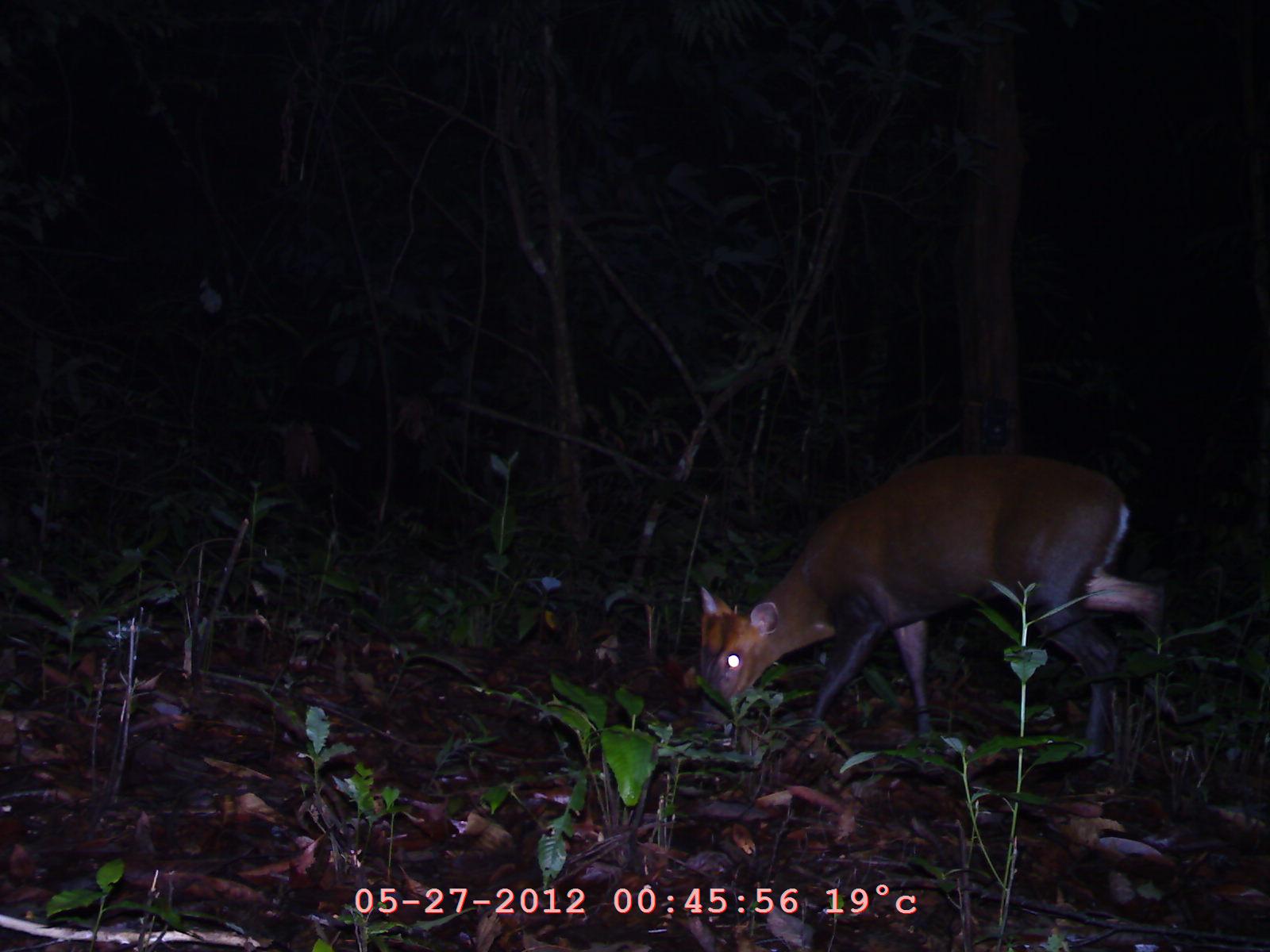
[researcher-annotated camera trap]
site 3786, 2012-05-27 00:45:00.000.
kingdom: Animalia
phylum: Chordata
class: Mammalia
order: Artiodactyla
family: Cervidae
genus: Muntiacus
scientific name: Muntiacus muntjak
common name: southern red muntjac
Muntiacus muntjak (southern red muntjac), count 1.